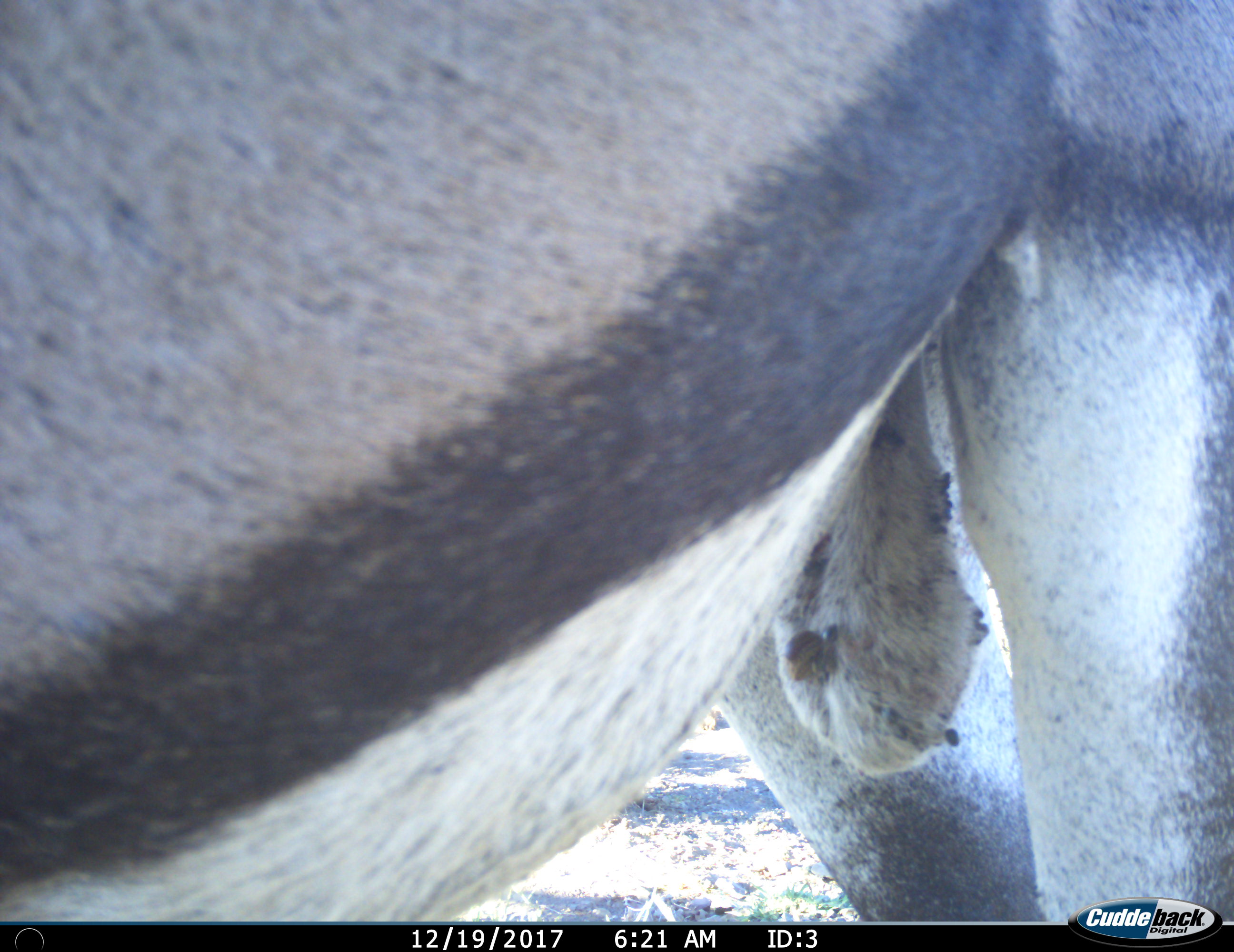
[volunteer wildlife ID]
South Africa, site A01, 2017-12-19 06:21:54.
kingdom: Animalia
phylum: Chordata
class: Mammalia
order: Artiodactyla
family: Bovidae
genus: Oryx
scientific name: Oryx gazella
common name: gemsbok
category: gemsbokoryx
Gemsbokoryx (gemsbok) (Oryx gazella), count 1. Behavior (volunteer vote fractions): standing 100%, resting 0%, moving 12%, interacting 0%. Young present (vote fraction): 0%. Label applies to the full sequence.